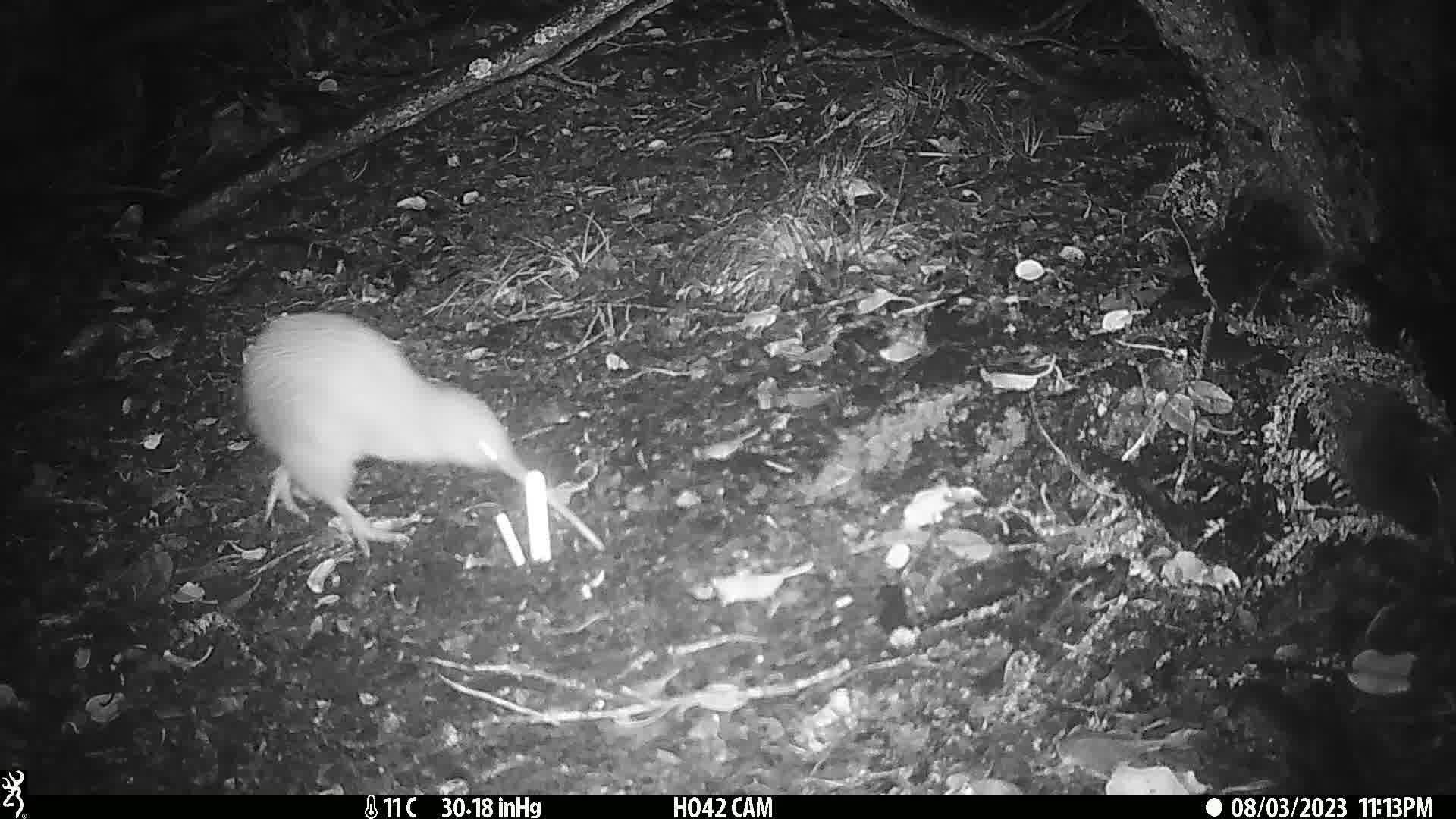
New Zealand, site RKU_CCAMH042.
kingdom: Animalia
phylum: Chordata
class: Aves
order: Apterygiformes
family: Apterygidae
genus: Apteryx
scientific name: Apteryx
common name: kiwi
Kiwi (Apteryx).